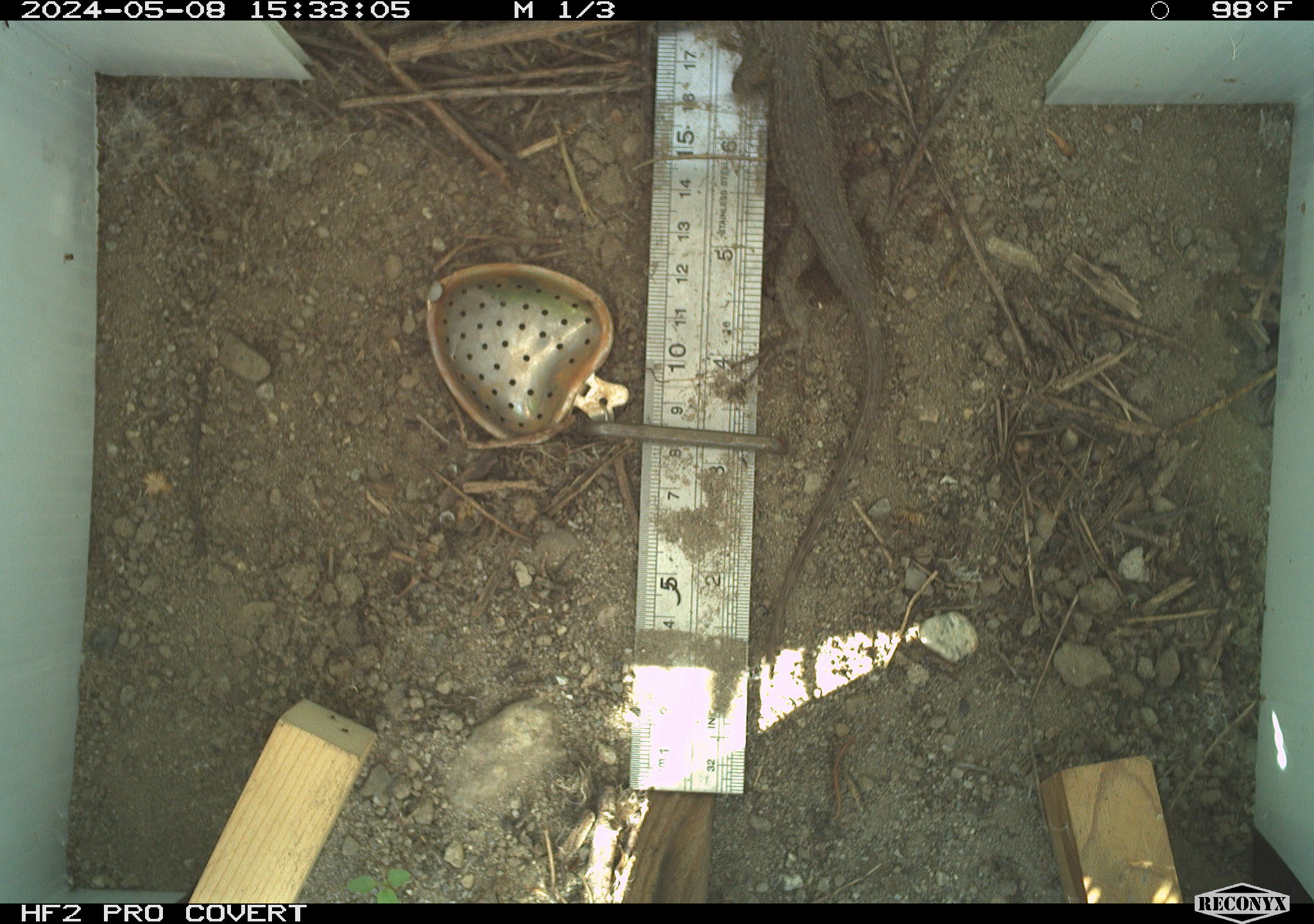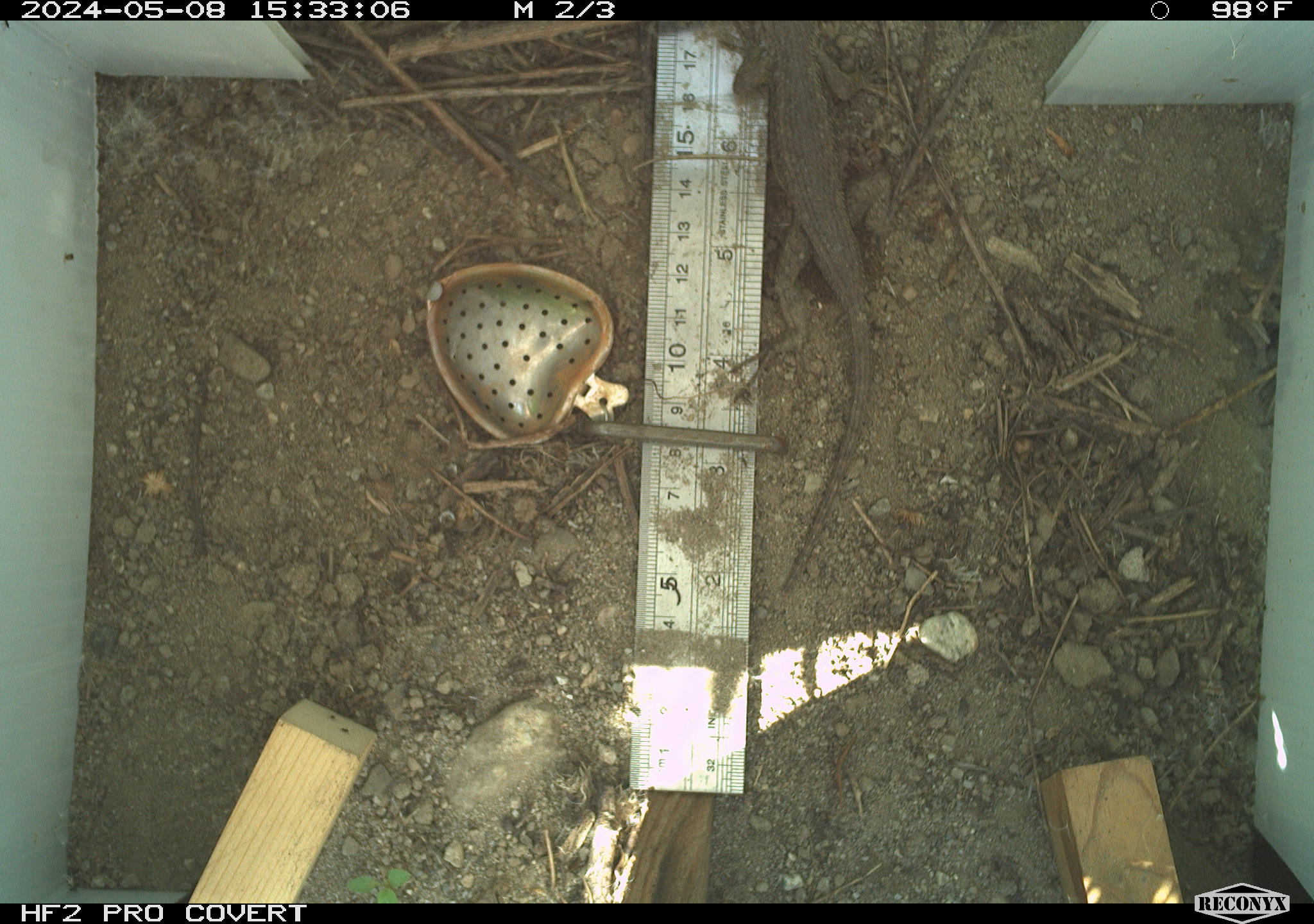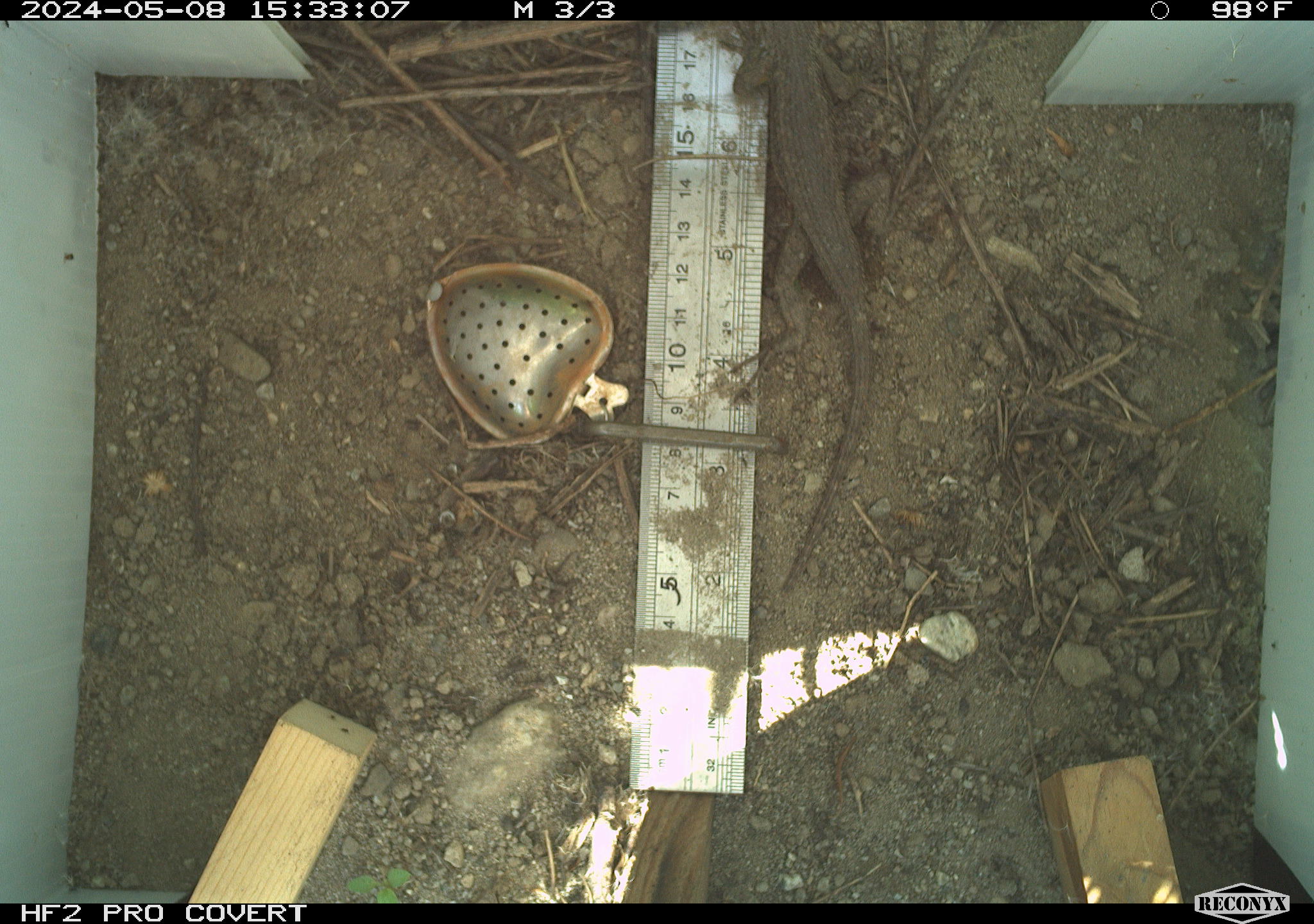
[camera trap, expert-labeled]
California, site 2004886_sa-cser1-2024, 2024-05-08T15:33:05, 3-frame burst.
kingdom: Animalia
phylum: Chordata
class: Reptilia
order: Squamata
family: Phrynosomatidae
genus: Sceloporus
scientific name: Sceloporus occidentalis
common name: western fence lizard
Western fence lizard (Sceloporus occidentalis).